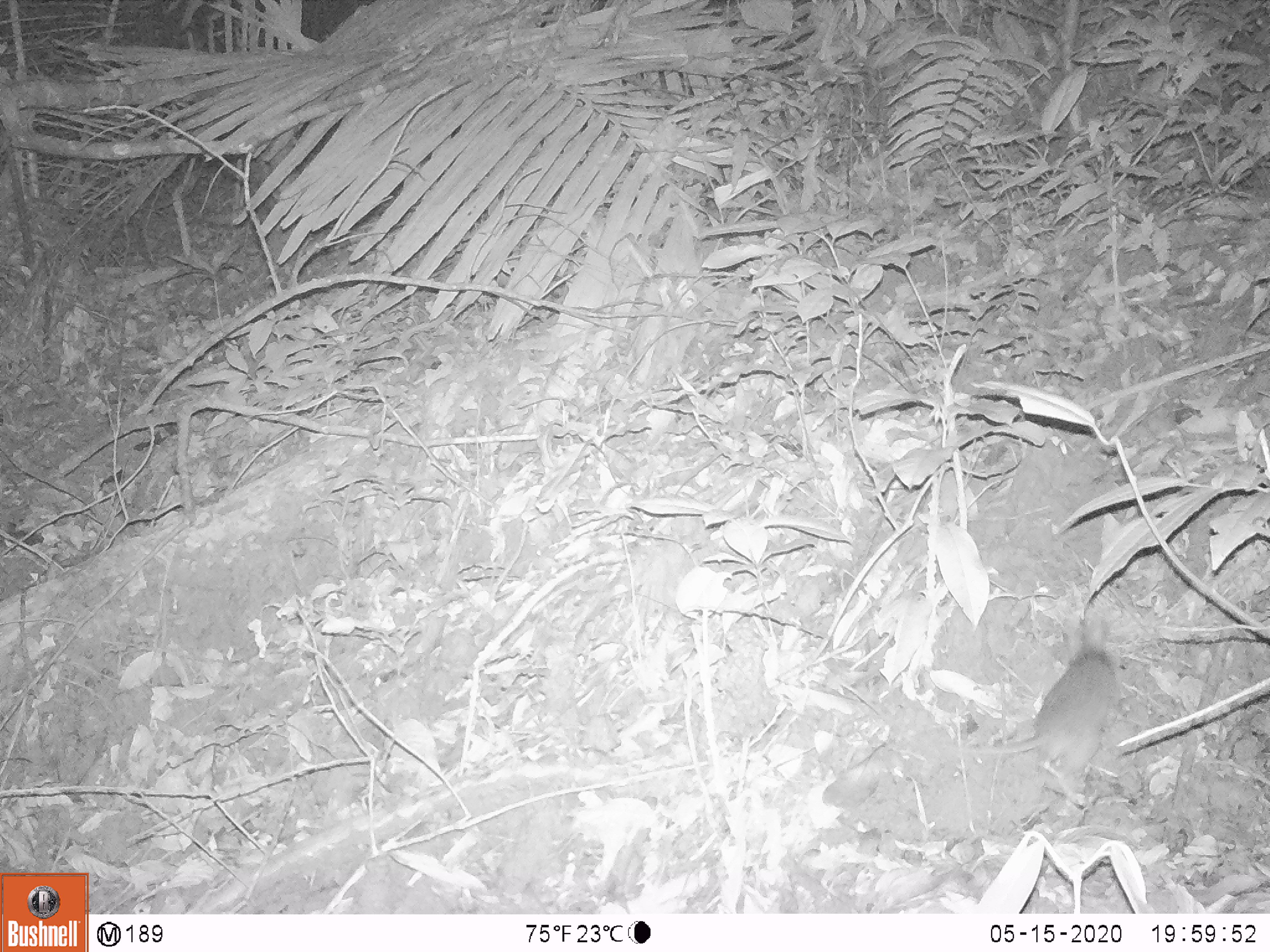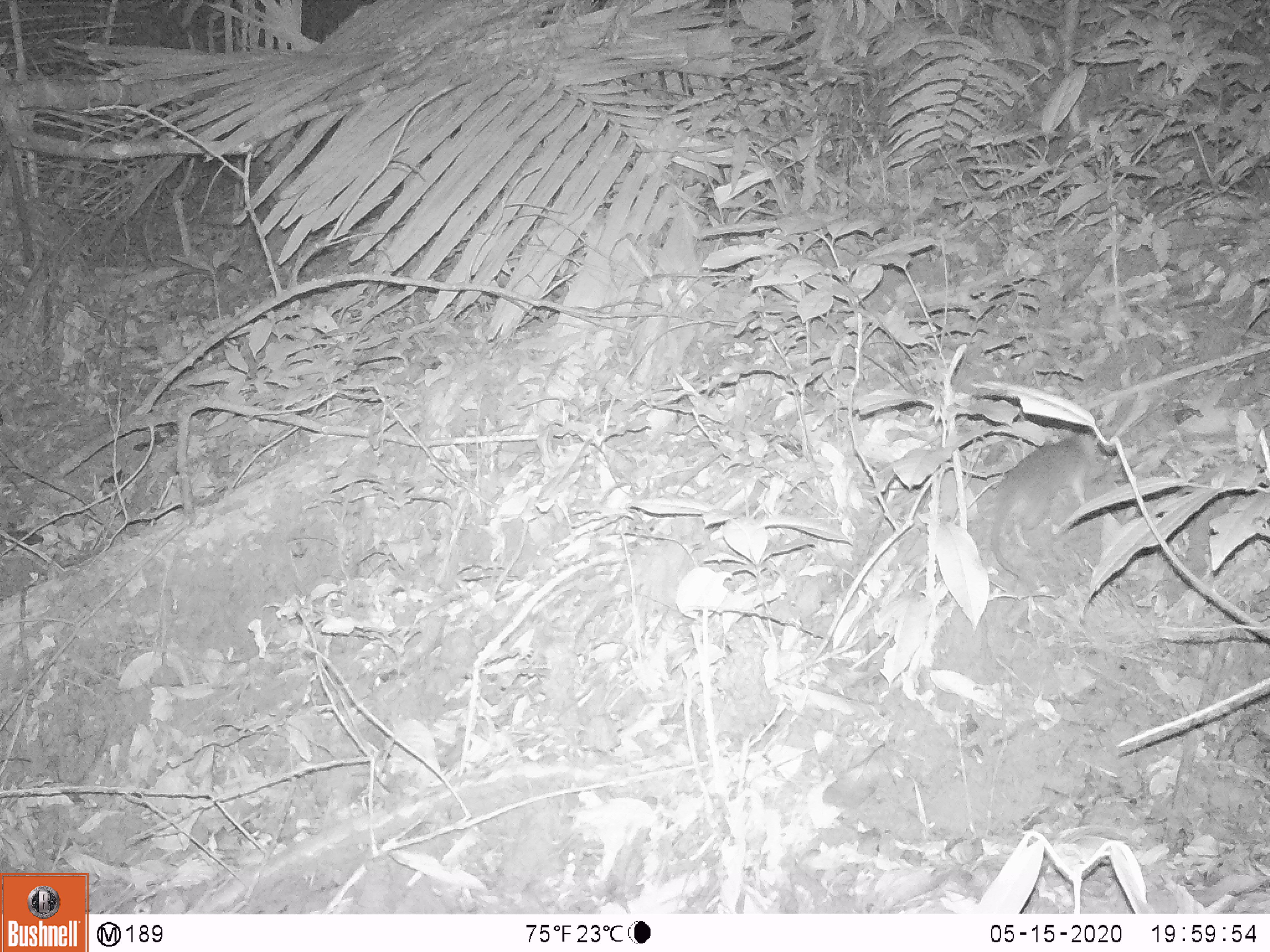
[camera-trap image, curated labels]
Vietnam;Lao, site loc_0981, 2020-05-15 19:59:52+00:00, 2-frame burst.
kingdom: Animalia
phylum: Chordata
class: Mammalia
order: Rodentia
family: Muridae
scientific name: Muridae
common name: old-world mice and rats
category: unidentified murid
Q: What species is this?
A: Unidentified murid (old-world mice and rats) (Muridae).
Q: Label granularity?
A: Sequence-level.